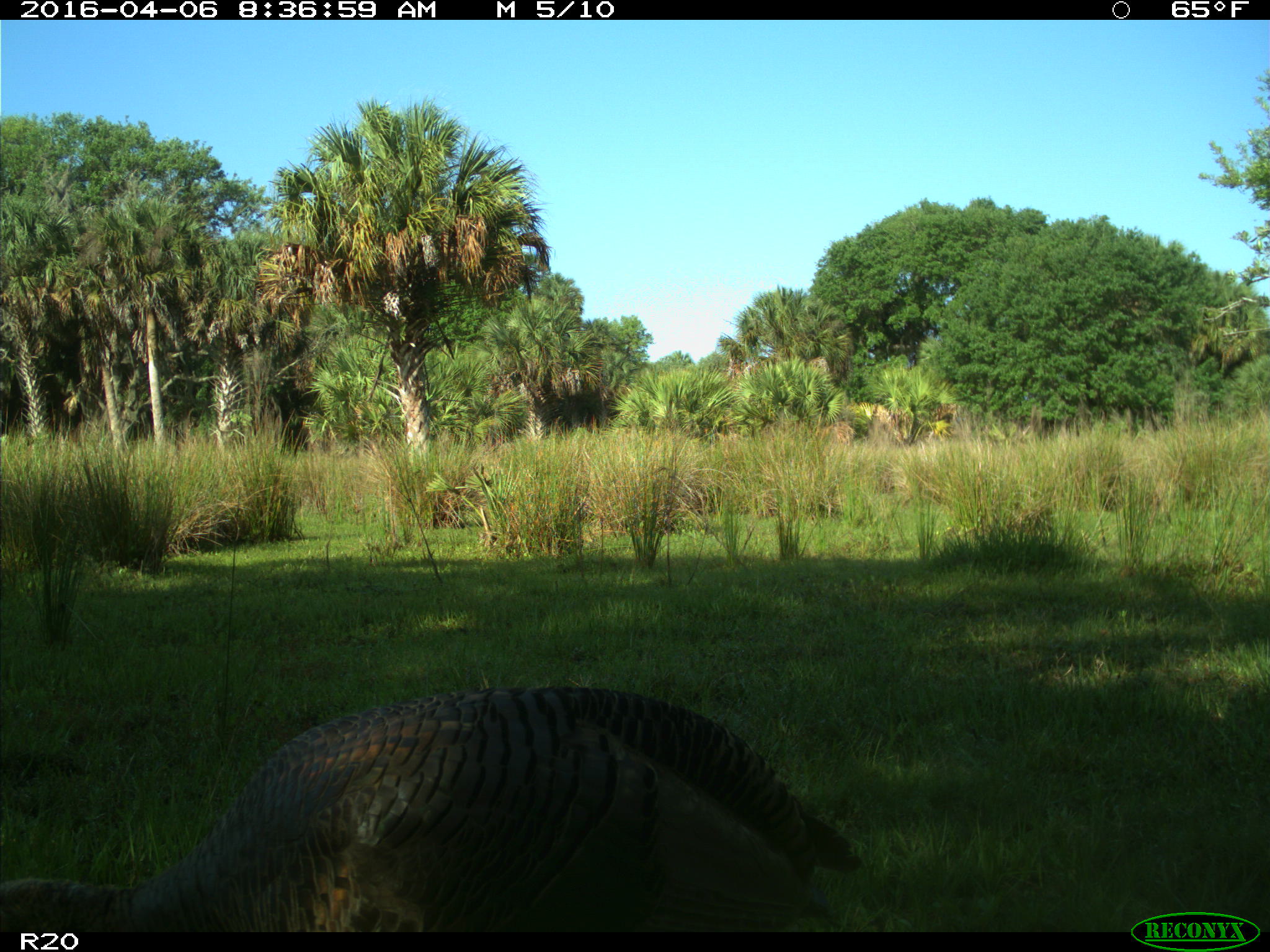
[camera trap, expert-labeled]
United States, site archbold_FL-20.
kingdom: Animalia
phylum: Chordata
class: Aves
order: Galliformes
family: Phasianidae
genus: Meleagris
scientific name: Meleagris gallopavo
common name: wild turkey